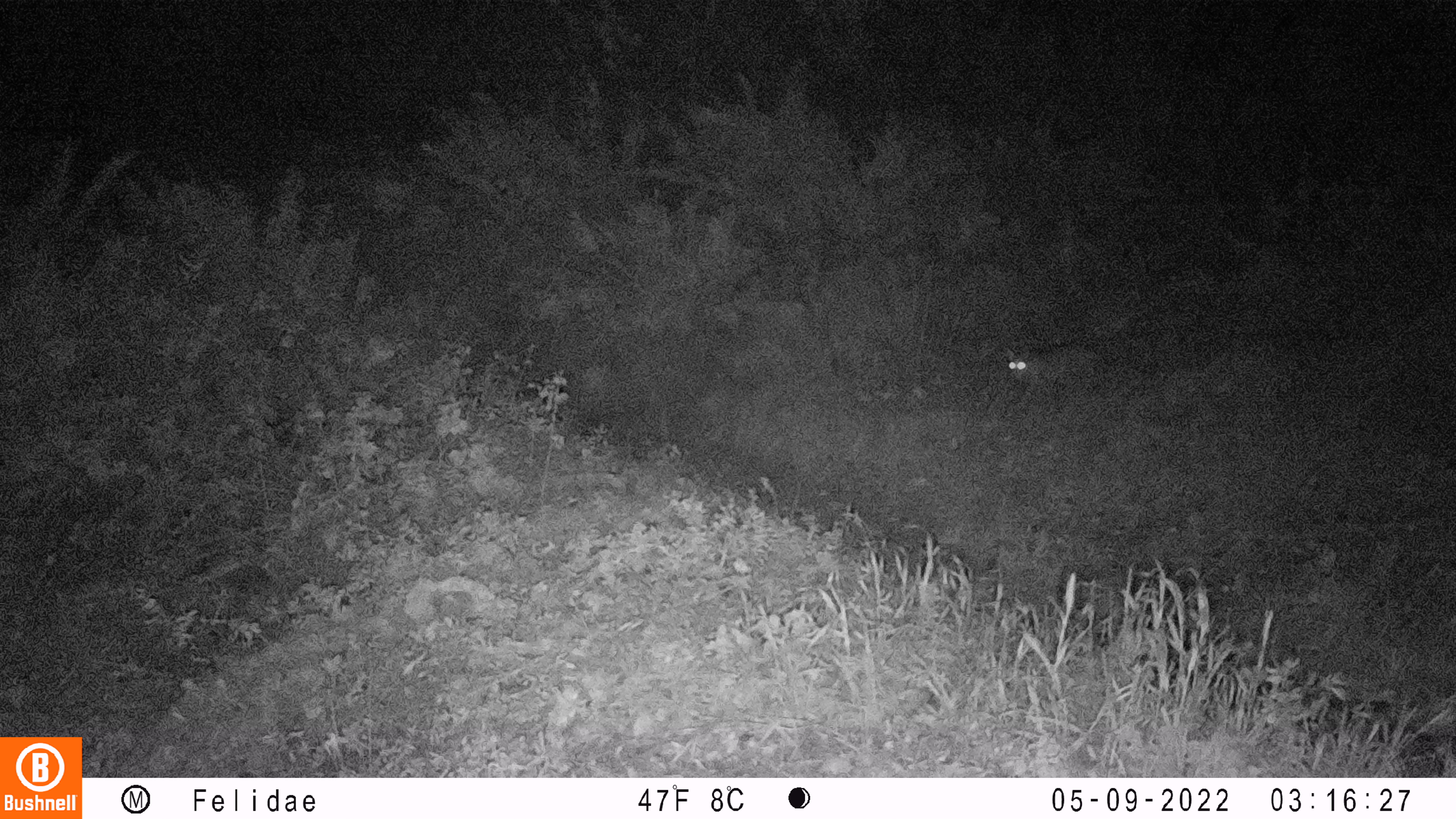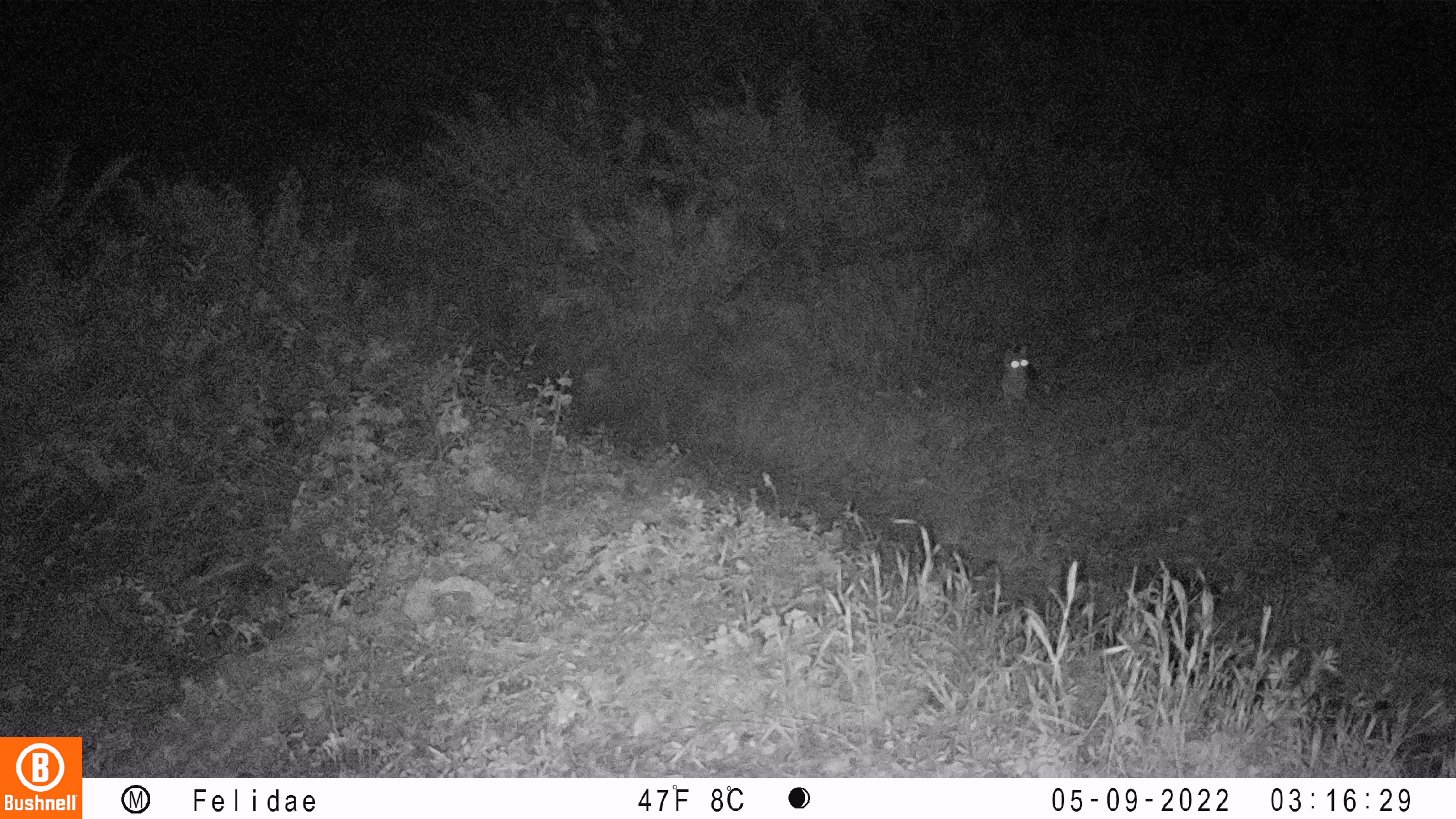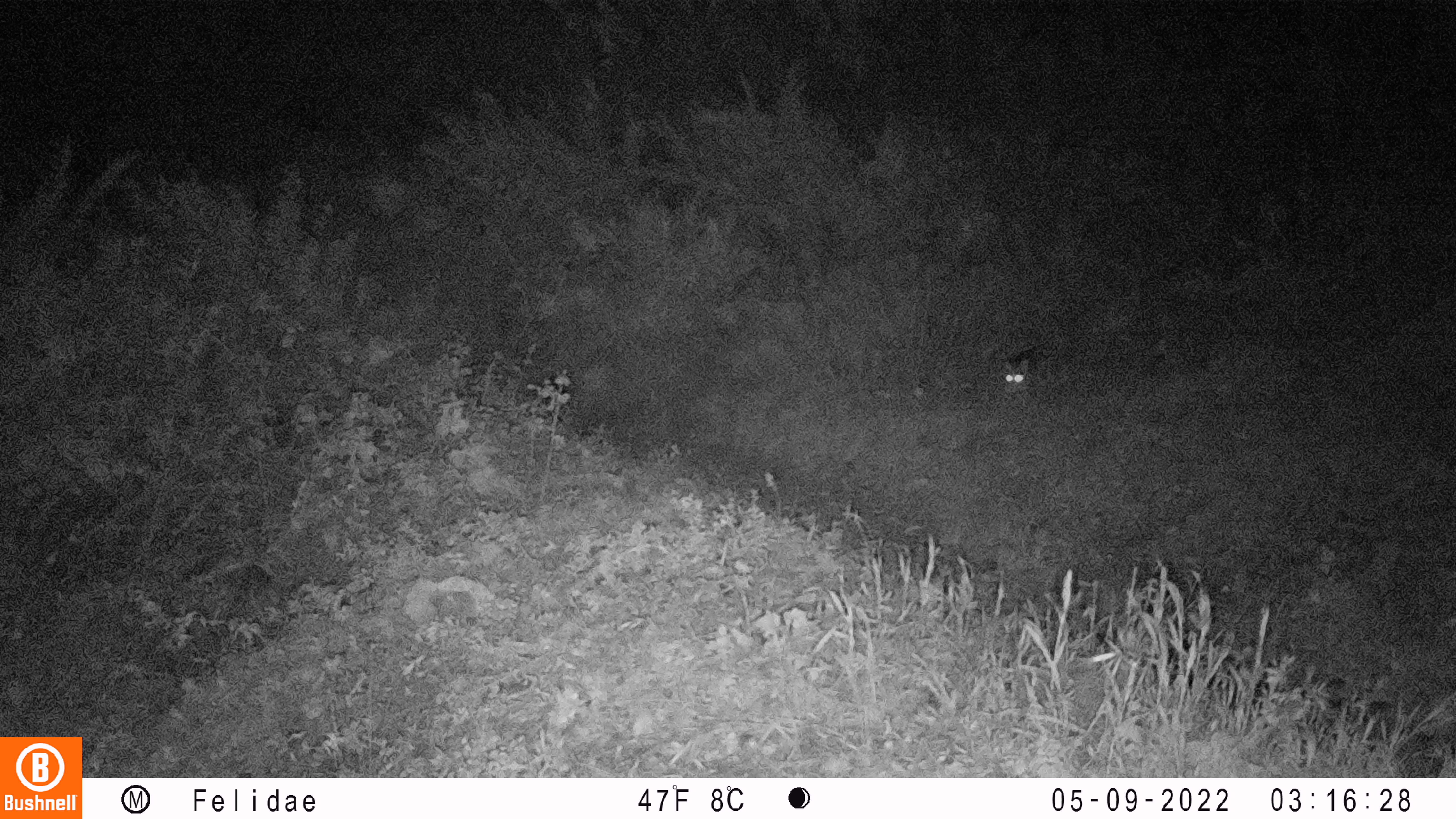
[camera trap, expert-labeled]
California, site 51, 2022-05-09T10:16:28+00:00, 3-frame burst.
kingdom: Animalia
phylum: Chordata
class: Mammalia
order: Carnivora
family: Felidae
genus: Lynx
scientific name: Lynx rufus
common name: bobcat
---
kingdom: Animalia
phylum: Chordata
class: Mammalia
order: Carnivora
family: Canidae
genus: Canis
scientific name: Canis latrans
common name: coyote